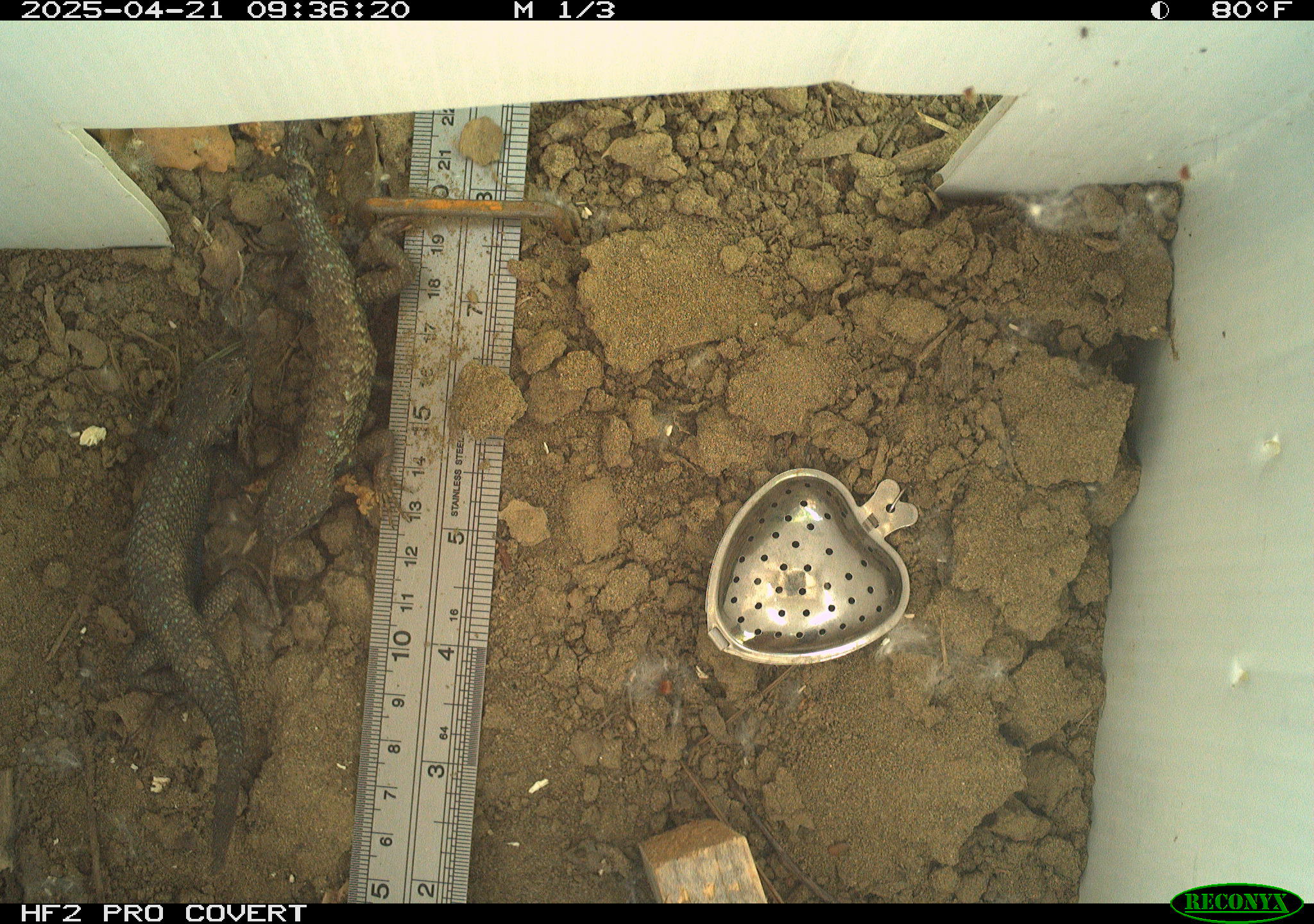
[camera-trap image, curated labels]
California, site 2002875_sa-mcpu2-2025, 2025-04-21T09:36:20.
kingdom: Animalia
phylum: Chordata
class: Reptilia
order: Squamata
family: Phrynosomatidae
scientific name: Phrynosomatidae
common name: north american spiny lizards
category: sceloporus/uta species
Sceloporus/uta species (north american spiny lizards) (Phrynosomatidae).